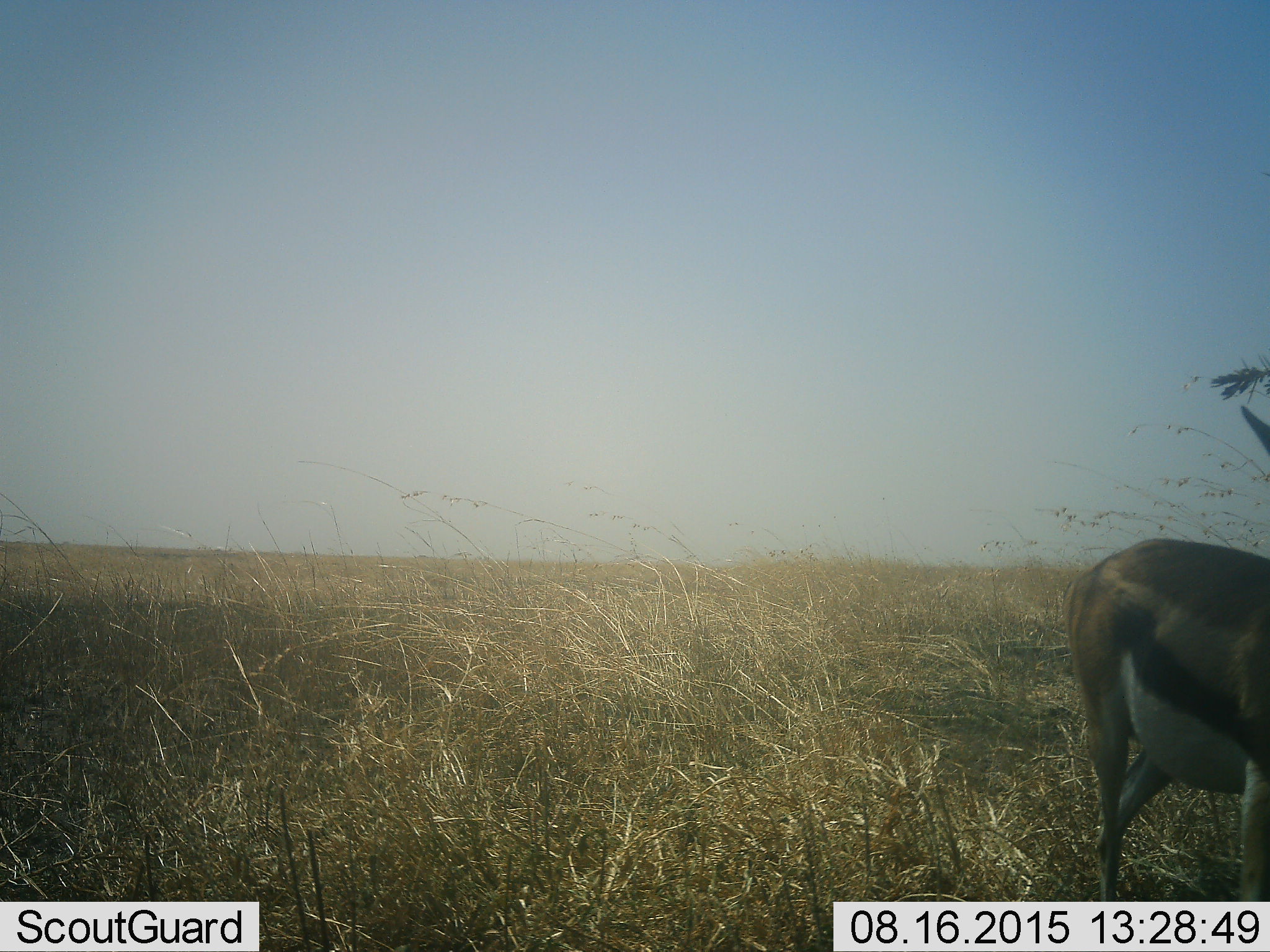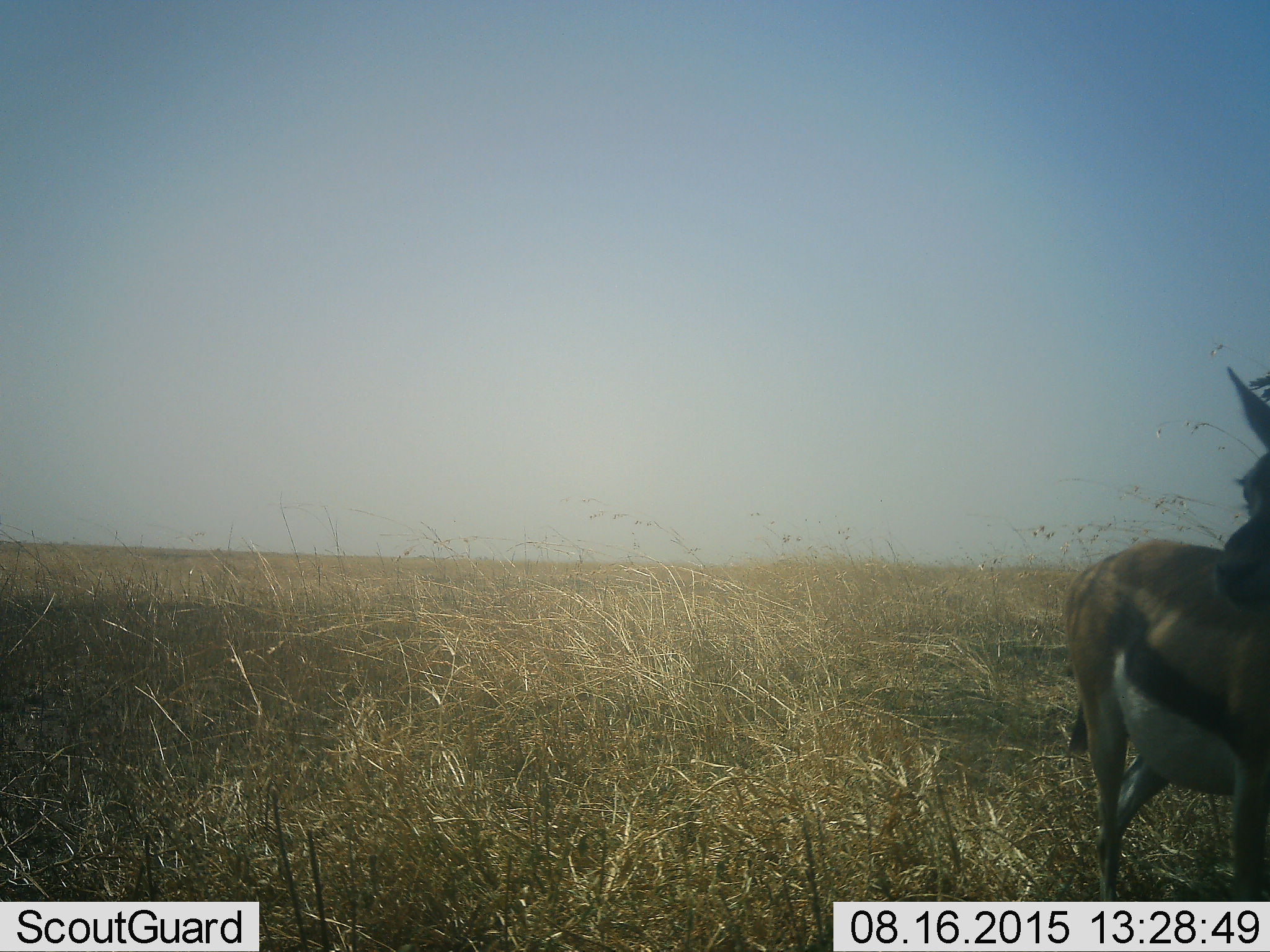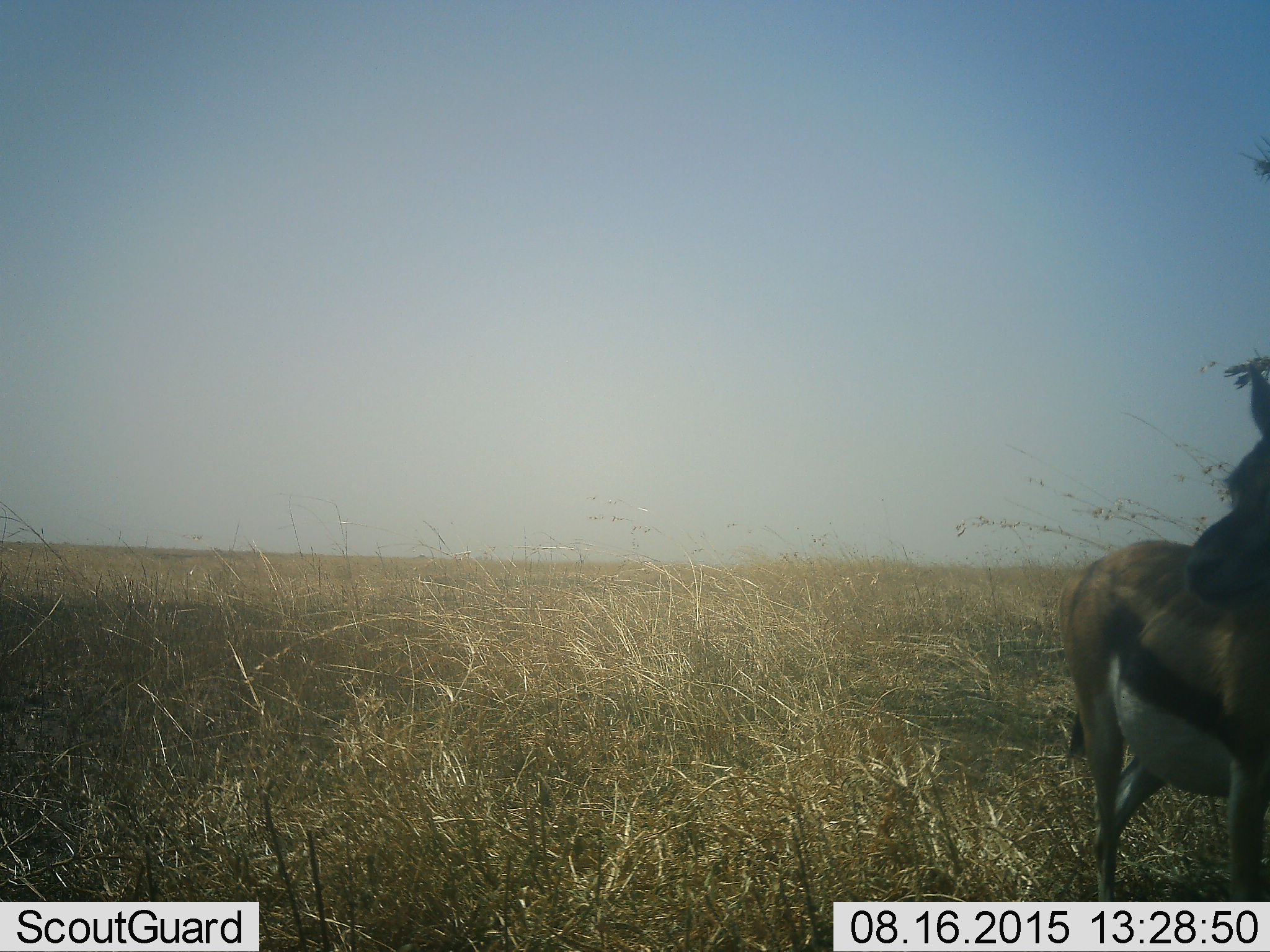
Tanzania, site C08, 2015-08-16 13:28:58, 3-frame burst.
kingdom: Animalia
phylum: Chordata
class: Mammalia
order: Artiodactyla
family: Bovidae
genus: Eudorcas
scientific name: Eudorcas thomsonii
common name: thomson's gazelle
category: gazellethomsons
Gazellethomsons (thomson's gazelle) (Eudorcas thomsonii), count 1. Behavior (volunteer vote fractions): standing 85%, resting 0%, moving 15%, interacting 0%. Young present (vote fraction): 0%. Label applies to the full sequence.